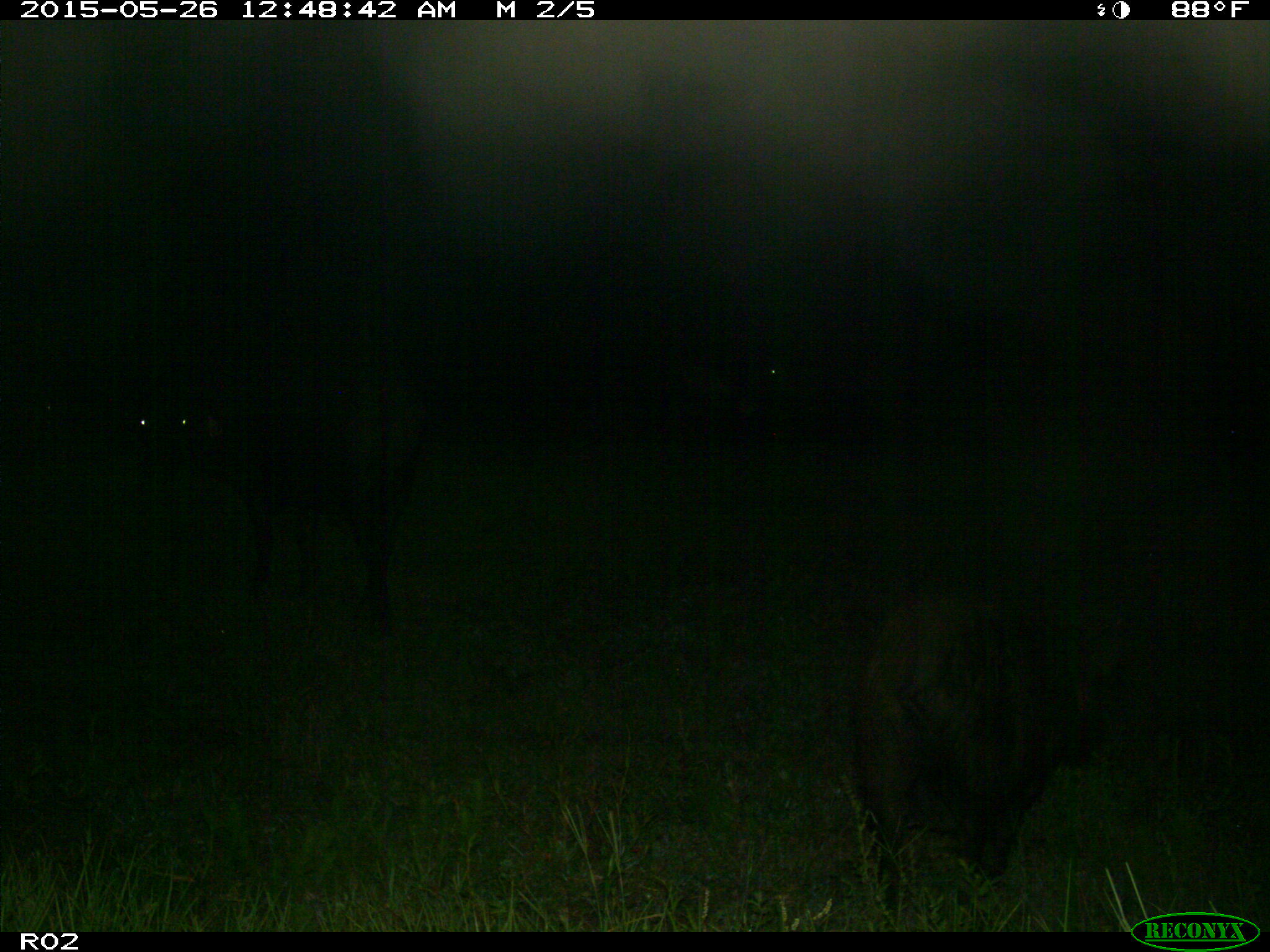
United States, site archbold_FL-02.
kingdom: Animalia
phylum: Chordata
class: Mammalia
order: Artiodactyla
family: Suidae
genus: Sus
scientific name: Sus scrofa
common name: wild boar